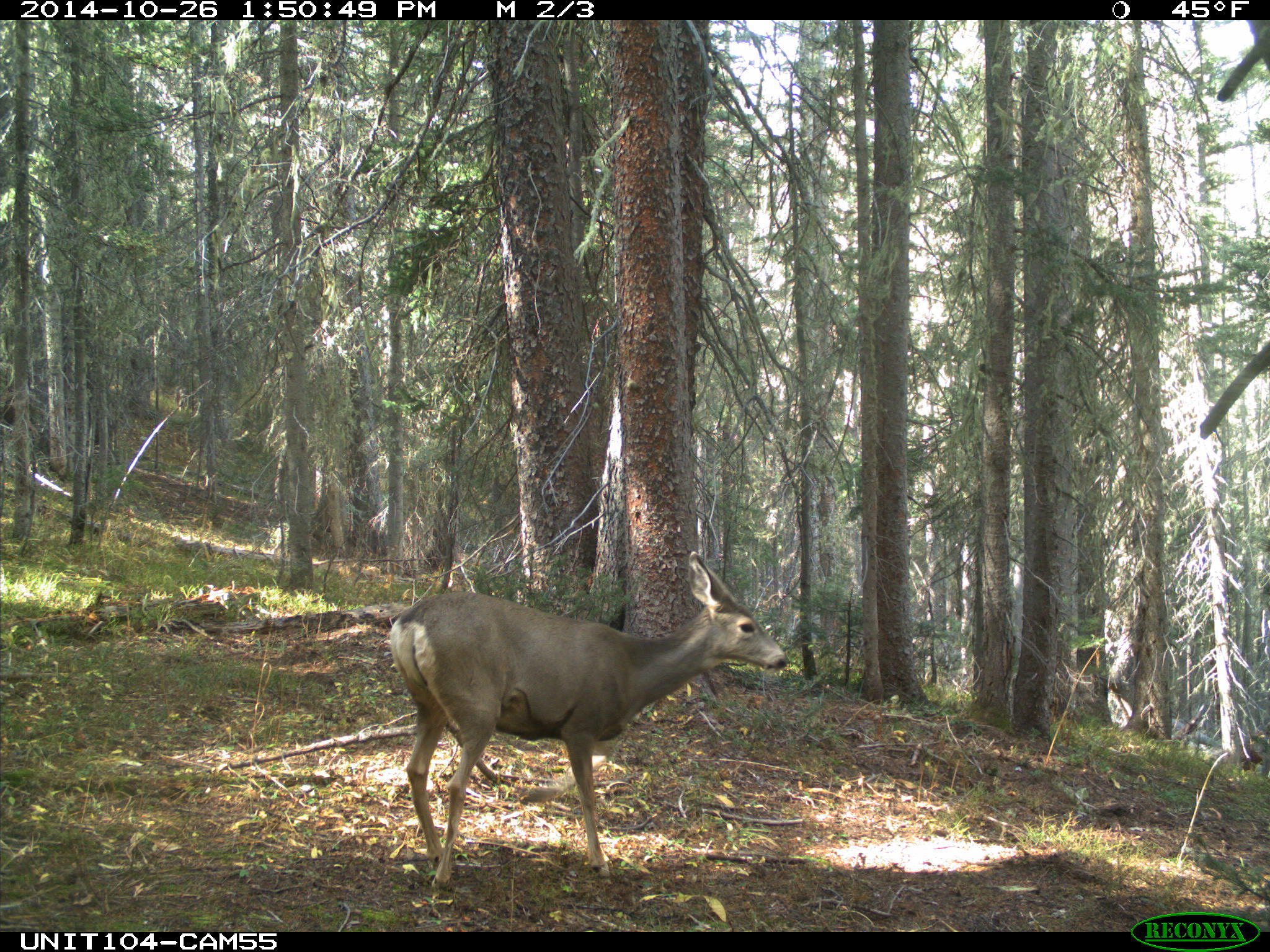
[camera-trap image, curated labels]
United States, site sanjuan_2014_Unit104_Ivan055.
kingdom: Animalia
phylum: Chordata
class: Mammalia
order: Artiodactyla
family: Cervidae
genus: Odocoileus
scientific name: Odocoileus hemionus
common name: mule deer